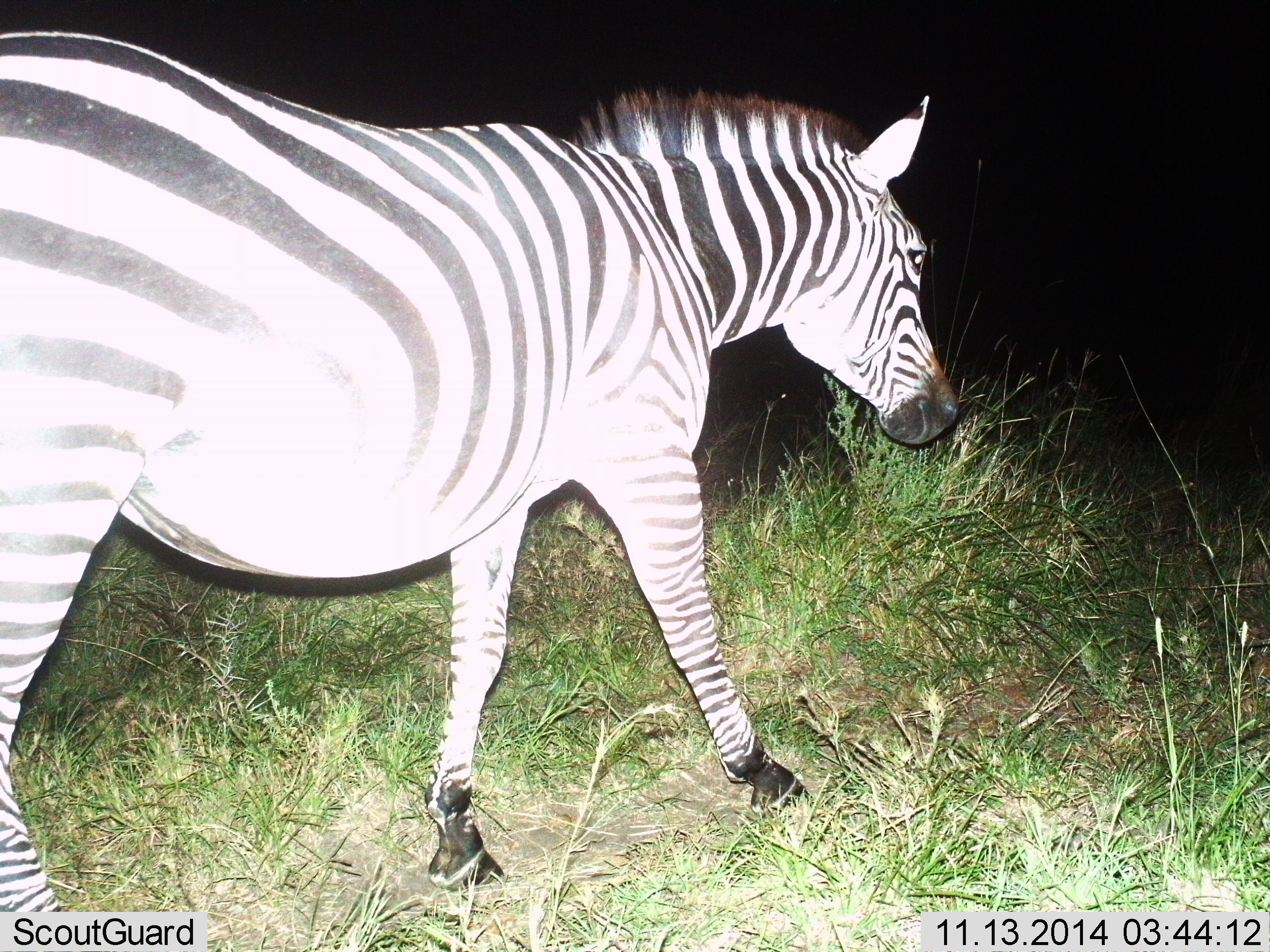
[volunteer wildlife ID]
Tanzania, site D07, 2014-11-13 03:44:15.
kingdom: Animalia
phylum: Chordata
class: Mammalia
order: Perissodactyla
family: Equidae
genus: Equus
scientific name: Equus quagga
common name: plains zebra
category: zebra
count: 1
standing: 30%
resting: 0%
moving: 70%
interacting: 0%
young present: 0%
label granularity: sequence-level